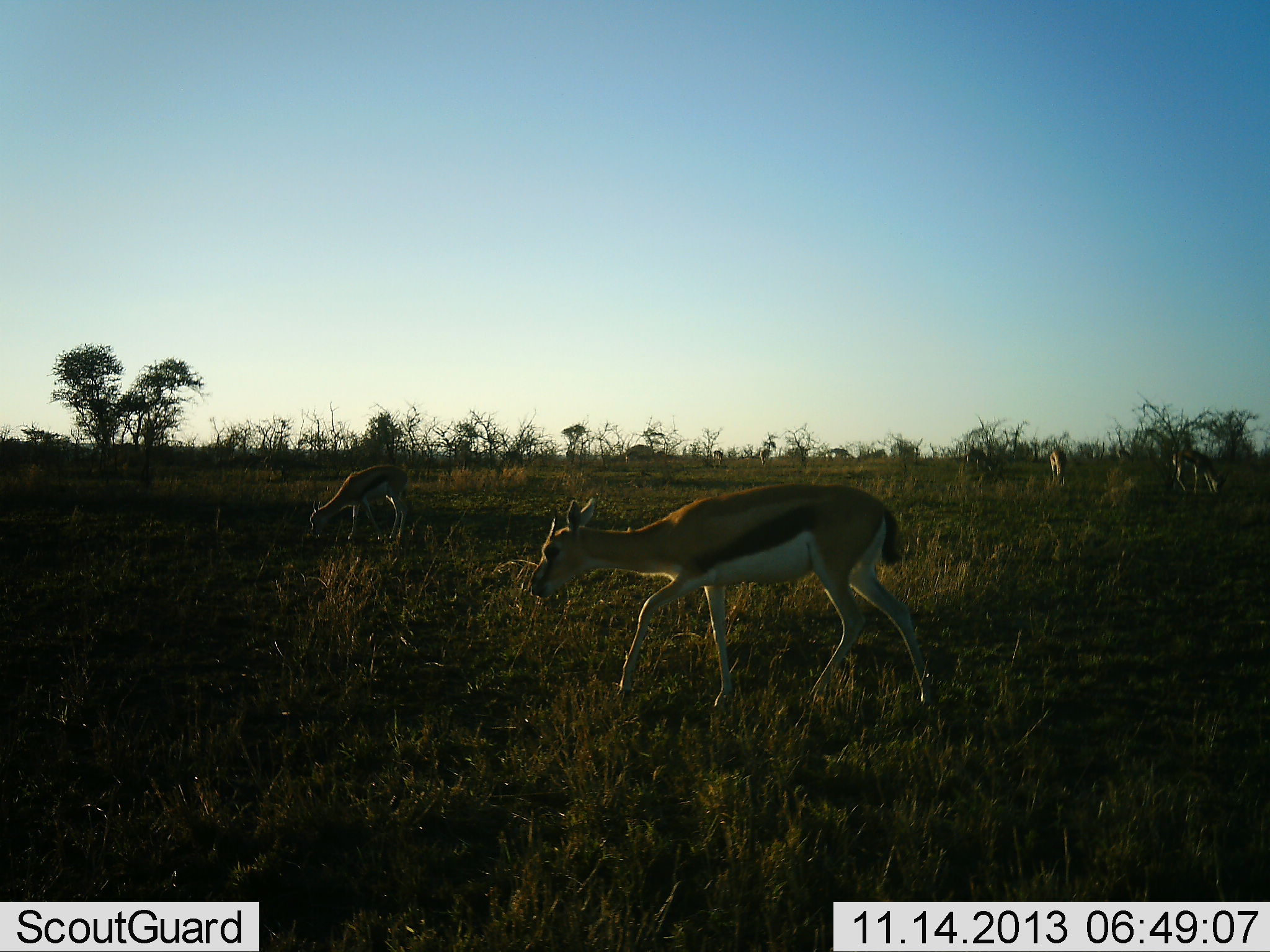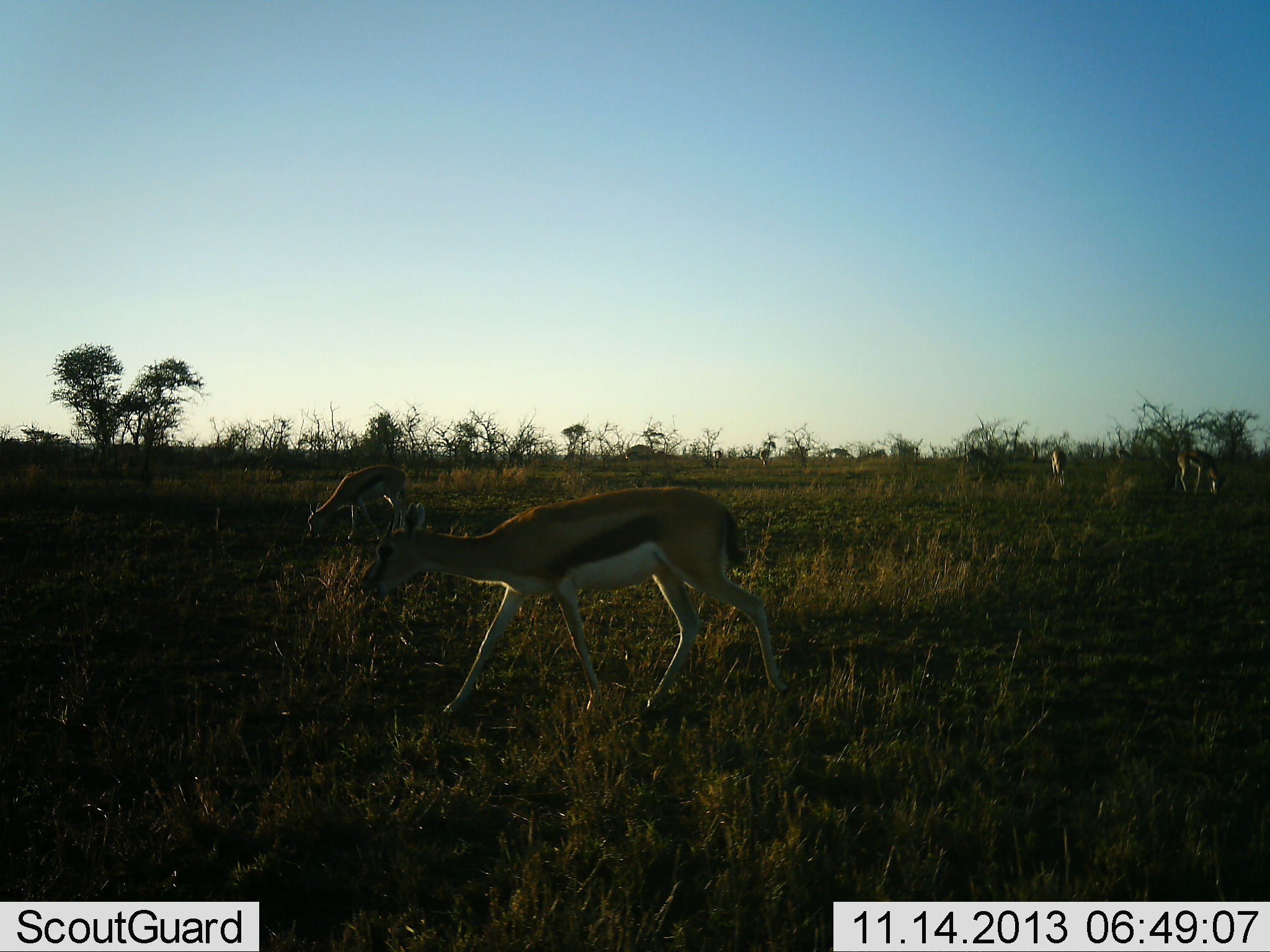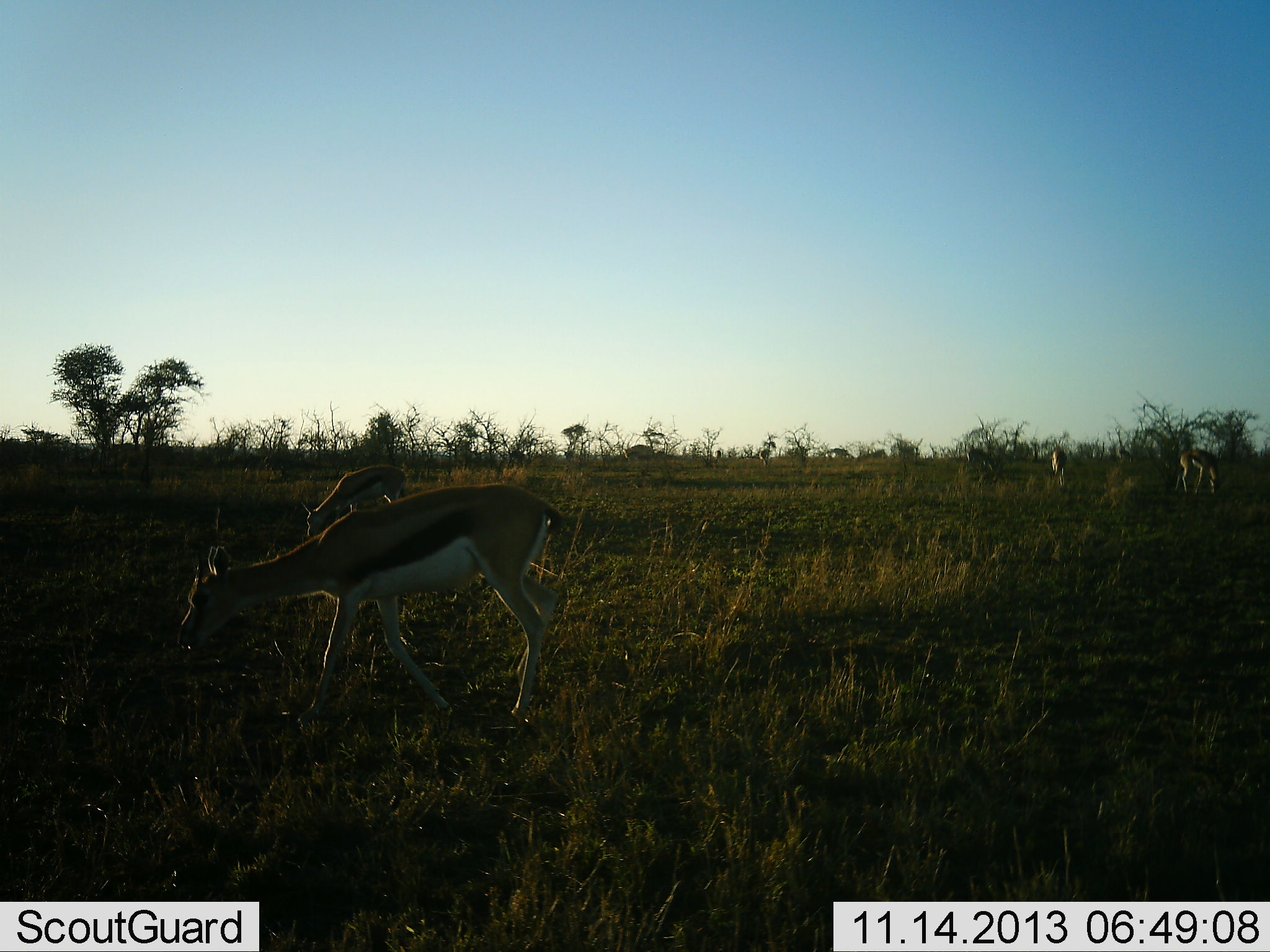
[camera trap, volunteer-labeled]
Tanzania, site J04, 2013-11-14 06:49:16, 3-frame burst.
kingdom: Animalia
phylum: Chordata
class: Mammalia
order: Artiodactyla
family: Bovidae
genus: Eudorcas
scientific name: Eudorcas thomsonii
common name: thomson's gazelle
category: gazellethomsons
Gazellethomsons (thomson's gazelle) (Eudorcas thomsonii), count 4. Behavior (volunteer vote fractions): standing 10%, resting 0%, moving 80%, interacting 0%. Young present (vote fraction): 0%. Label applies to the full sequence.